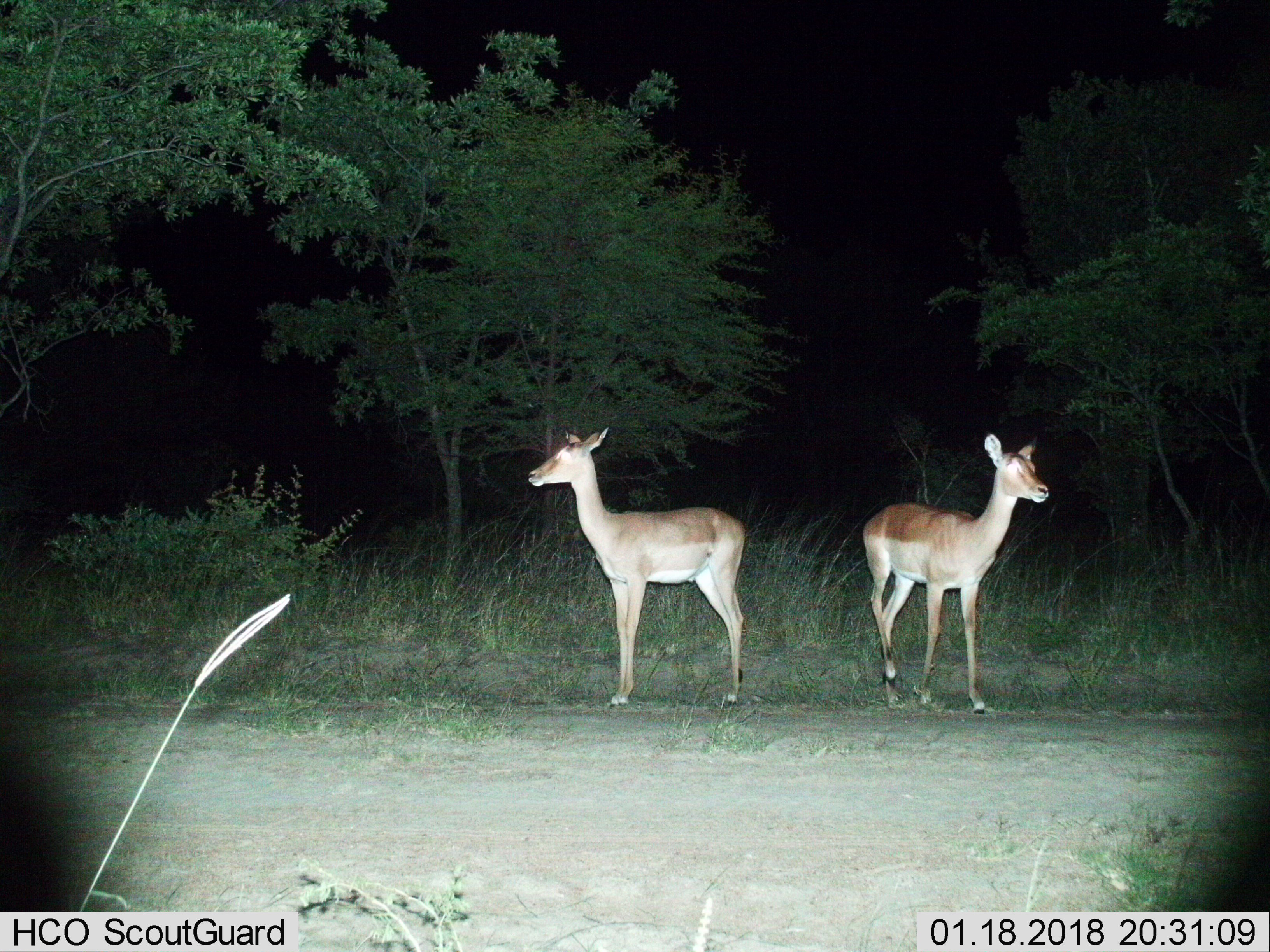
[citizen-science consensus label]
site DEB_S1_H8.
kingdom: Animalia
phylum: Chordata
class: Mammalia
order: Artiodactyla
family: Bovidae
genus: Aepyceros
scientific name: Aepyceros melampus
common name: impala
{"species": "impala (Aepyceros melampus)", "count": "2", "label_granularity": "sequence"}